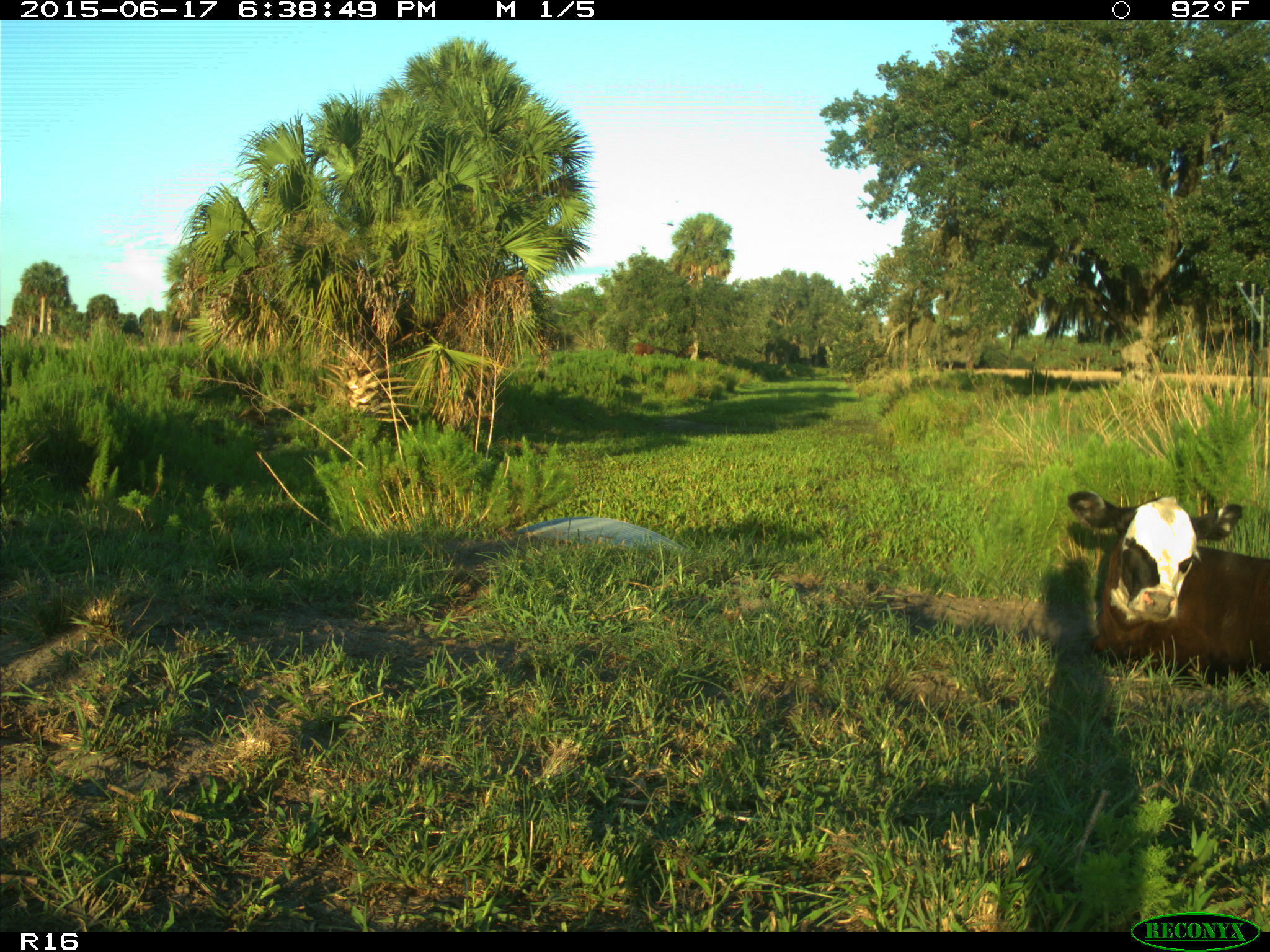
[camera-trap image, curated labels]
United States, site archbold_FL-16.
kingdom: Animalia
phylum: Chordata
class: Mammalia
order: Artiodactyla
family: Bovidae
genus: Bos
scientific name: Bos taurus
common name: domestic cow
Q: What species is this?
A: Bos taurus (domestic cow).